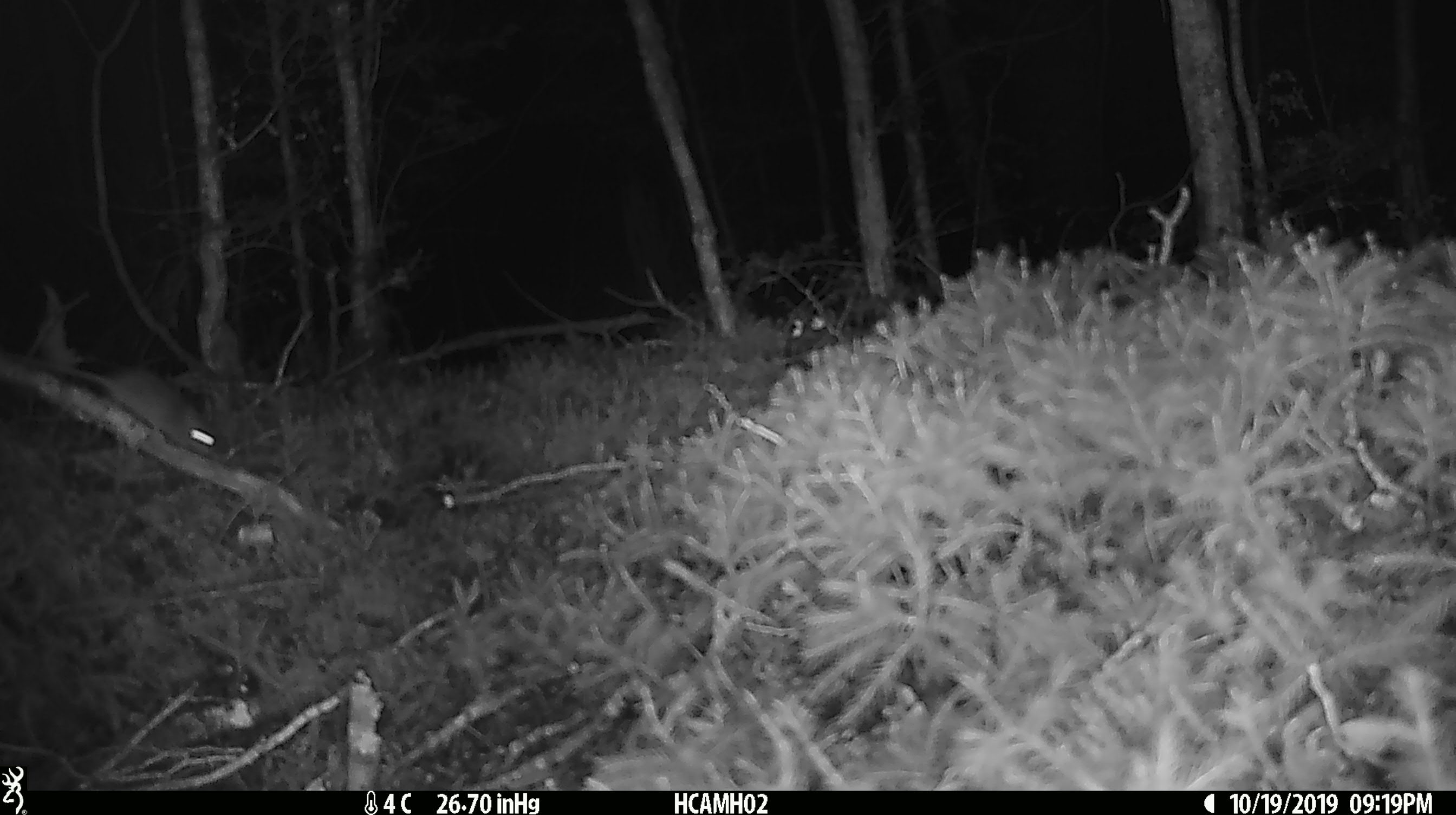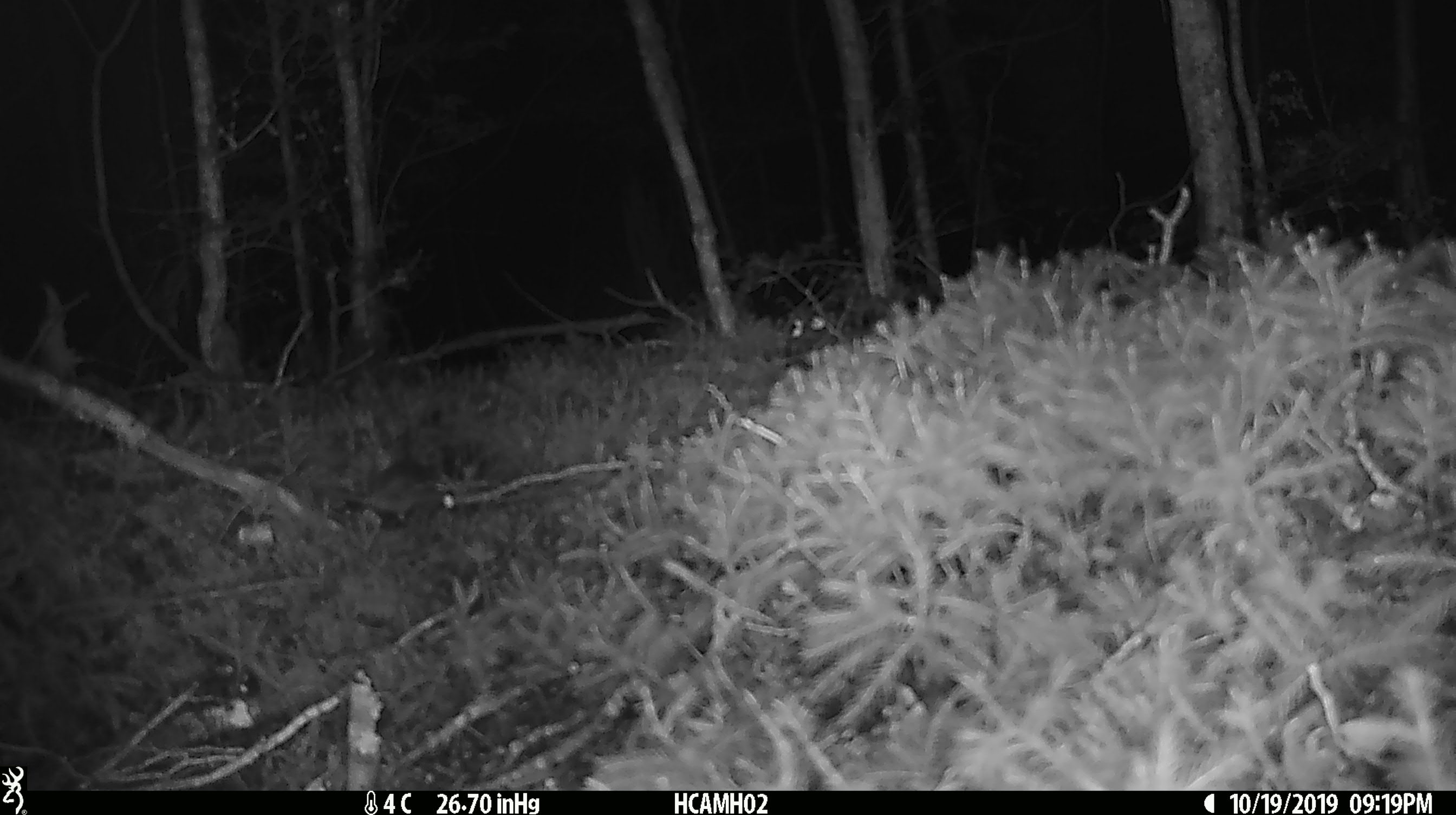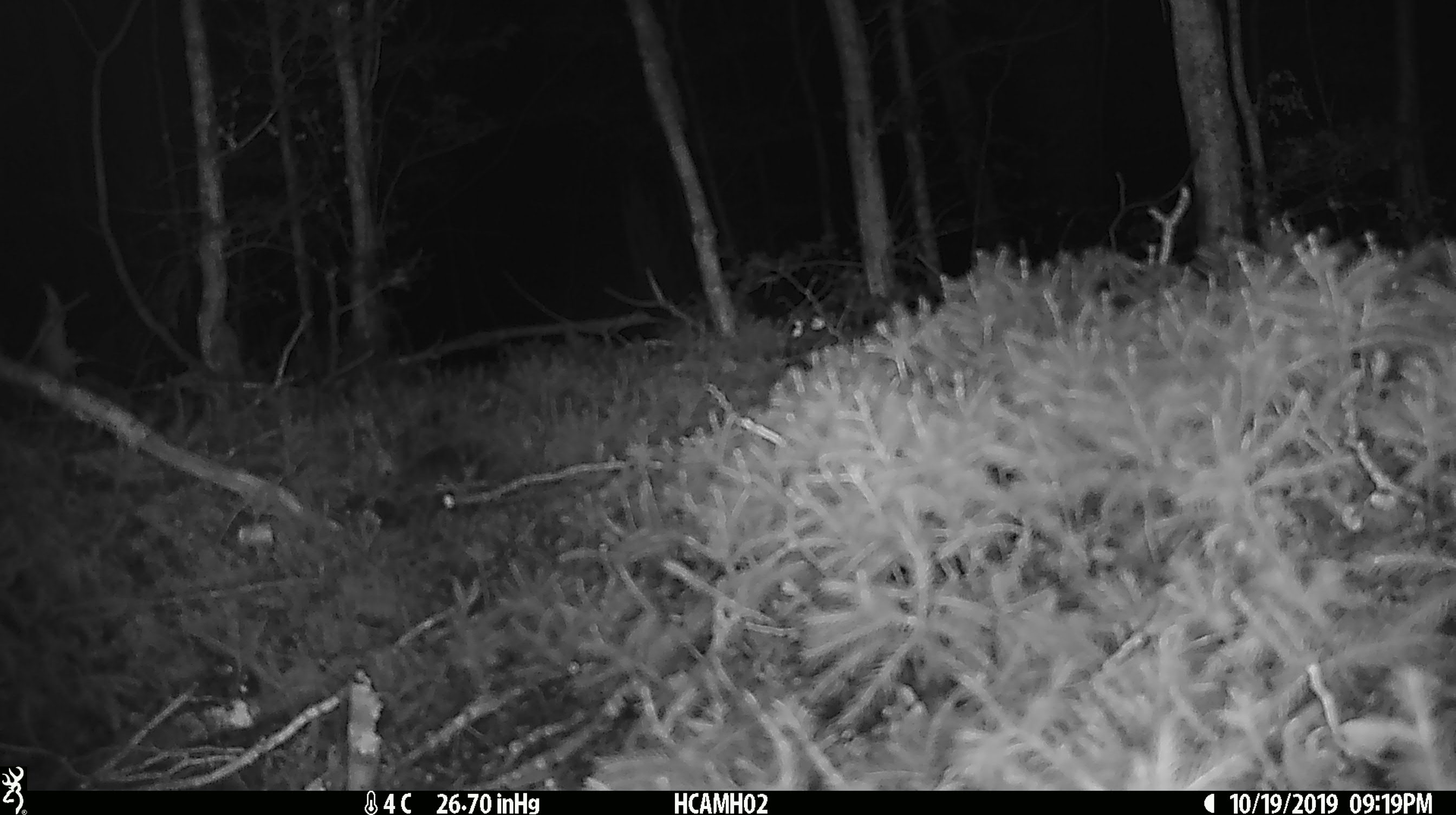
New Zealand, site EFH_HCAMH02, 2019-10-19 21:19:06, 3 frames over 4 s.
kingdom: Animalia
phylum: Chordata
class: Mammalia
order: Rodentia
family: Muridae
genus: Mus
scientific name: Mus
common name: mouse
Mouse (Mus).